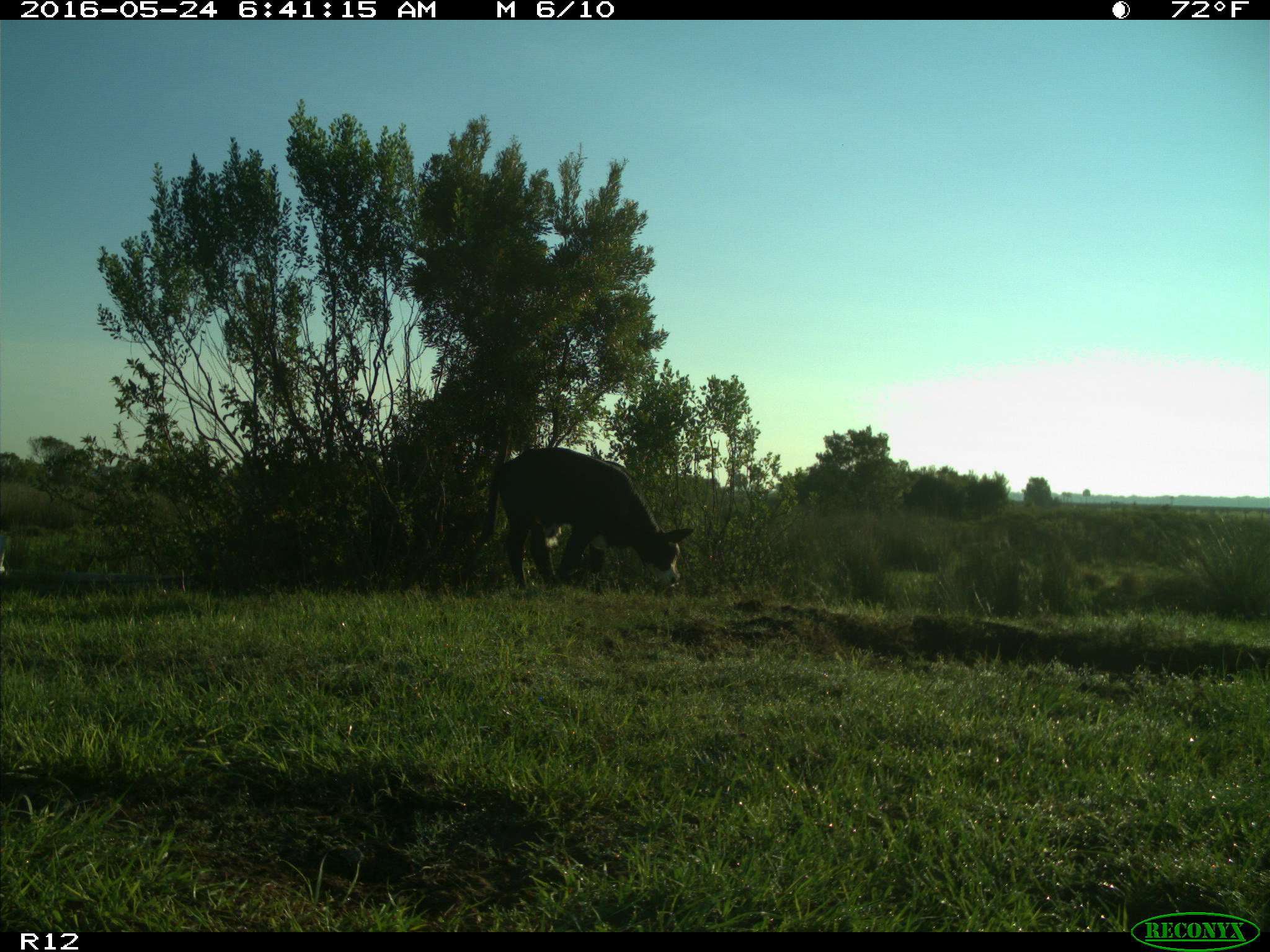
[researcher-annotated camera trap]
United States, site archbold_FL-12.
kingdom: Animalia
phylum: Chordata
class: Mammalia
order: Artiodactyla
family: Bovidae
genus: Bos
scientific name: Bos taurus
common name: domestic cow